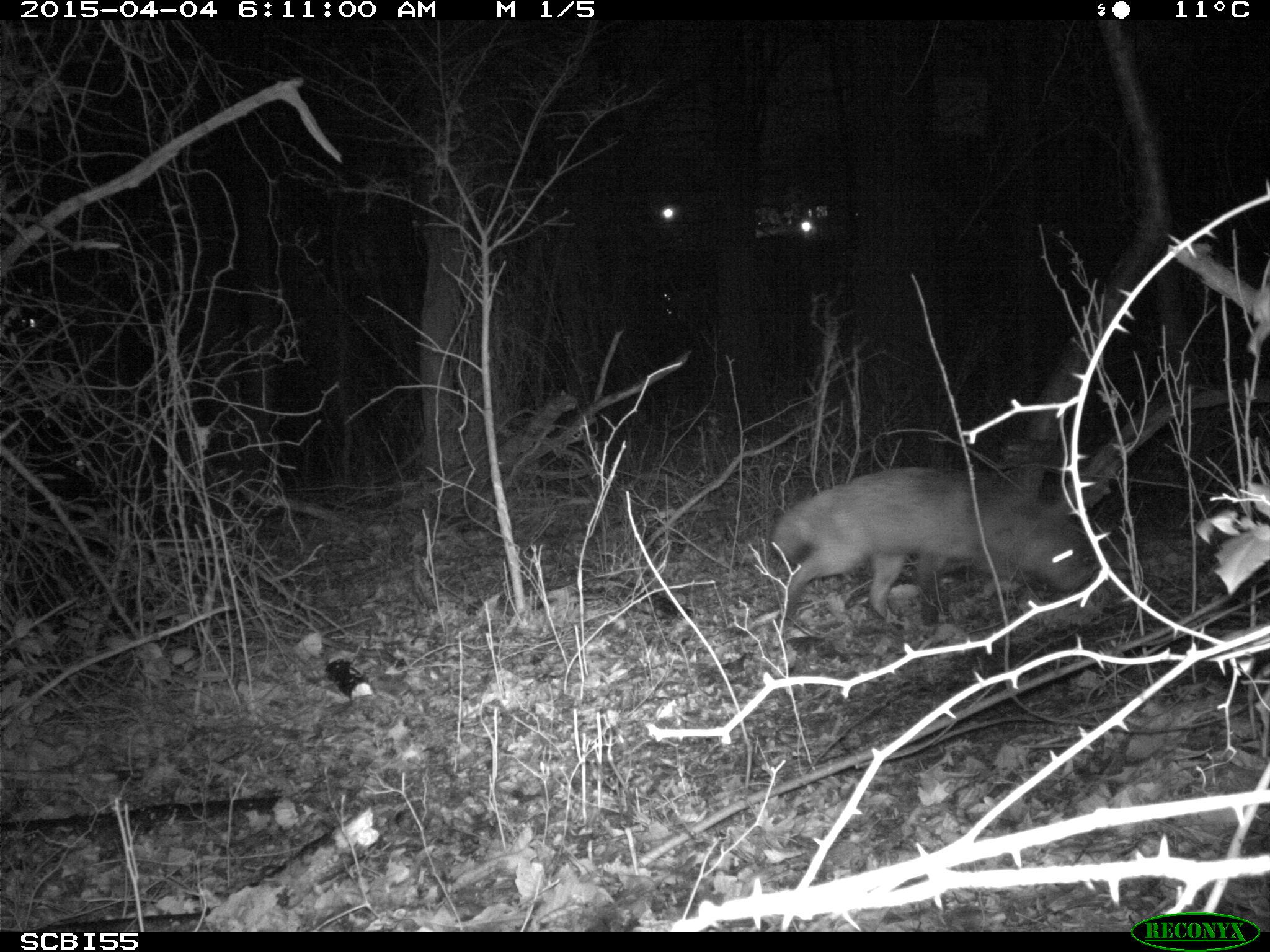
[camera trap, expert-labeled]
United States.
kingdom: Animalia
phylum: Chordata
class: Mammalia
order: Carnivora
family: Canidae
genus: Vulpes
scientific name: Vulpes vulpes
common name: red fox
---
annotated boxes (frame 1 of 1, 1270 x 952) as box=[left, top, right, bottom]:
Red Fox: box=[752, 461, 1098, 648]